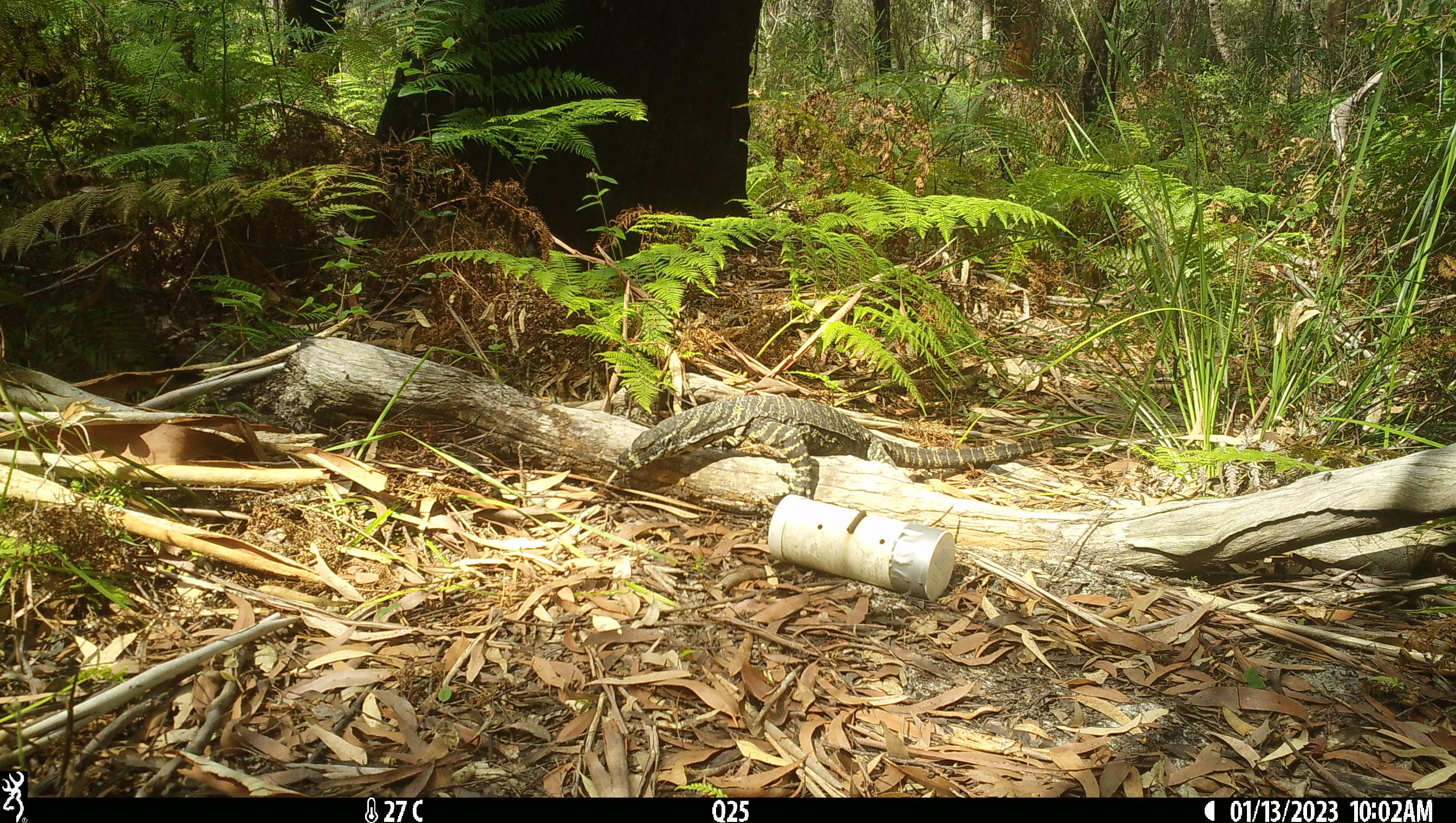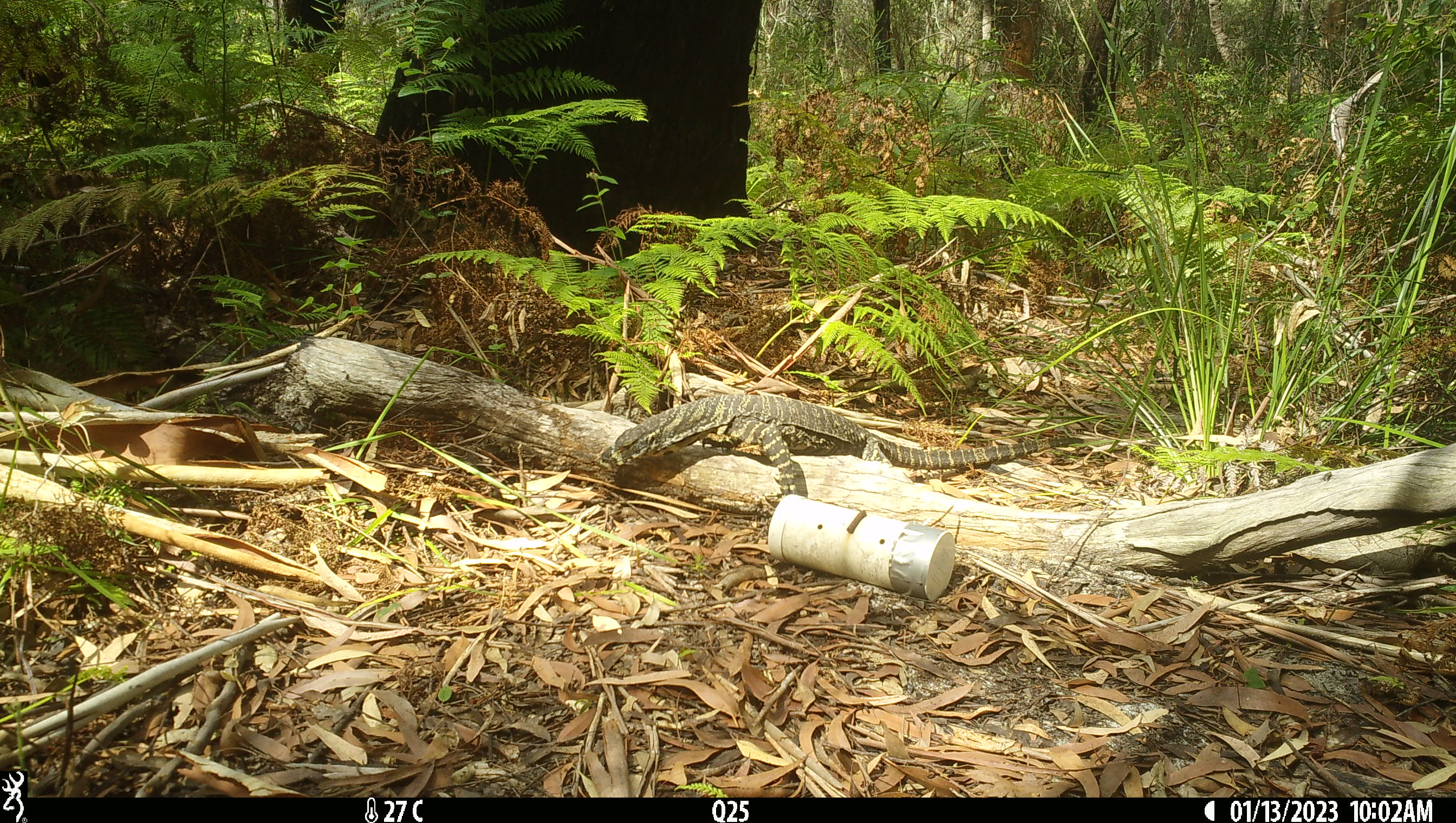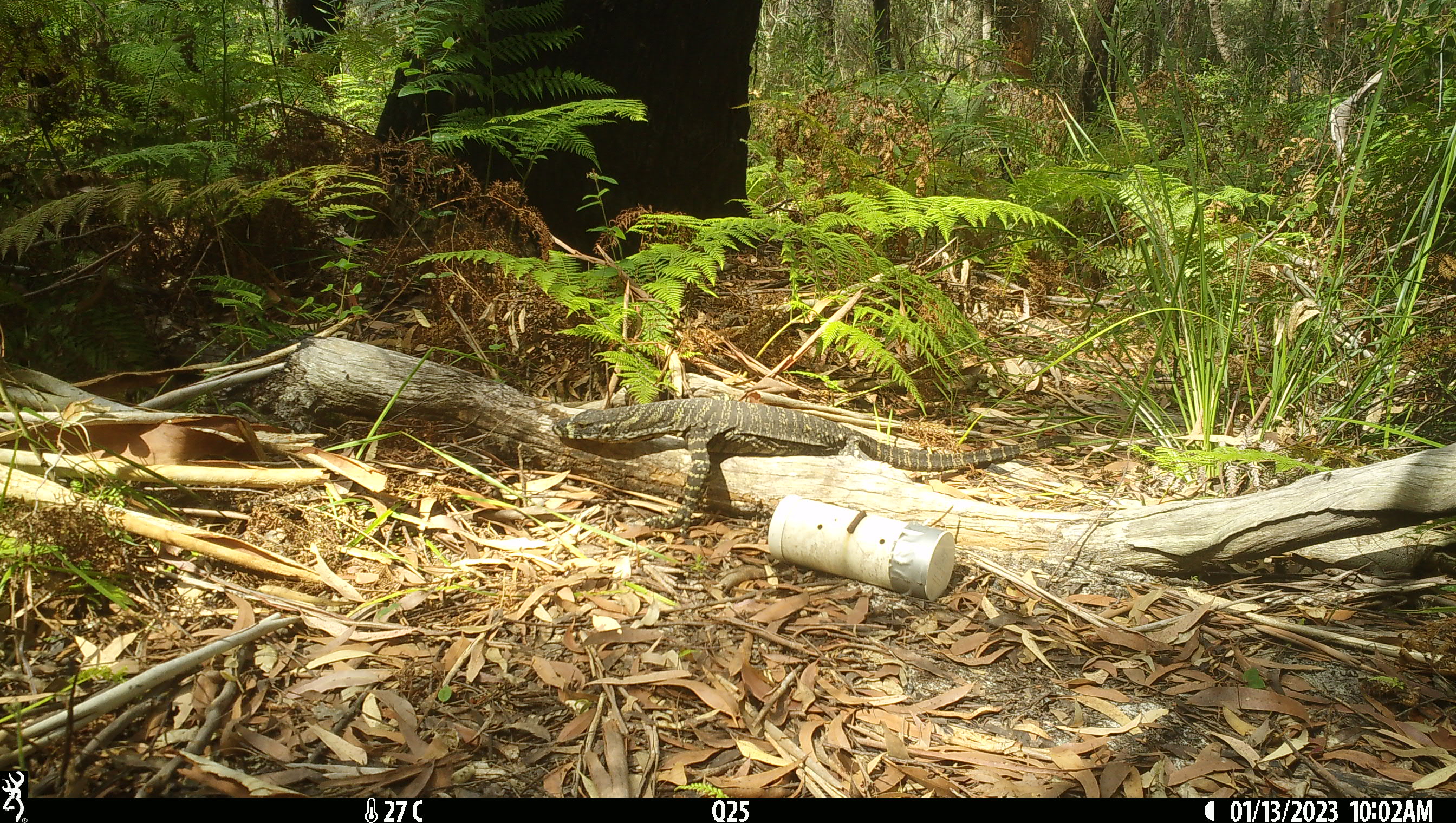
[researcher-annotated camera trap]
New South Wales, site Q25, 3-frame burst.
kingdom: Animalia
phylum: Chordata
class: Reptilia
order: Squamata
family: Varanidae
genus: Varanus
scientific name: Varanus varius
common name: lace monitor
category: goanna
Goanna (lace monitor) (Varanus varius).